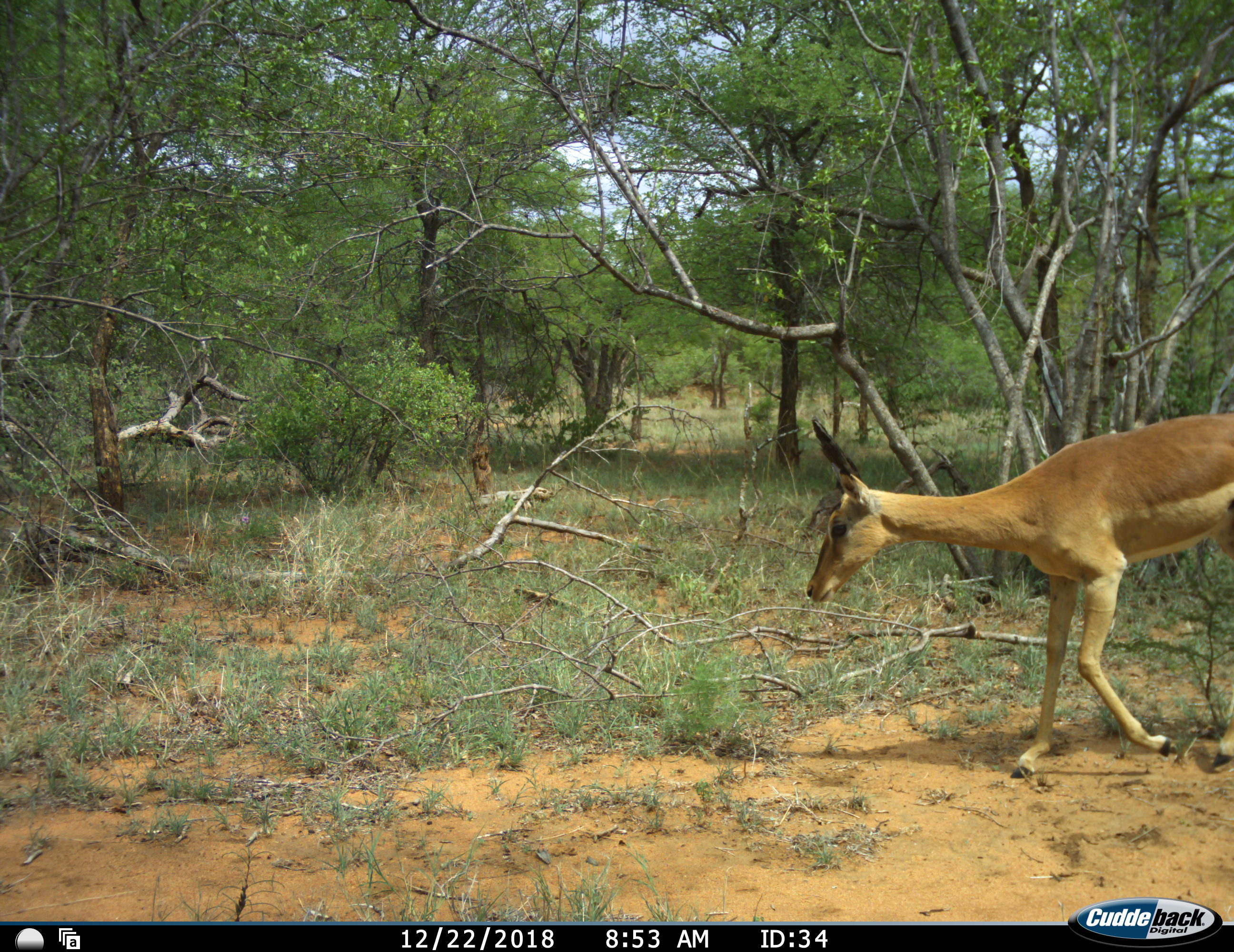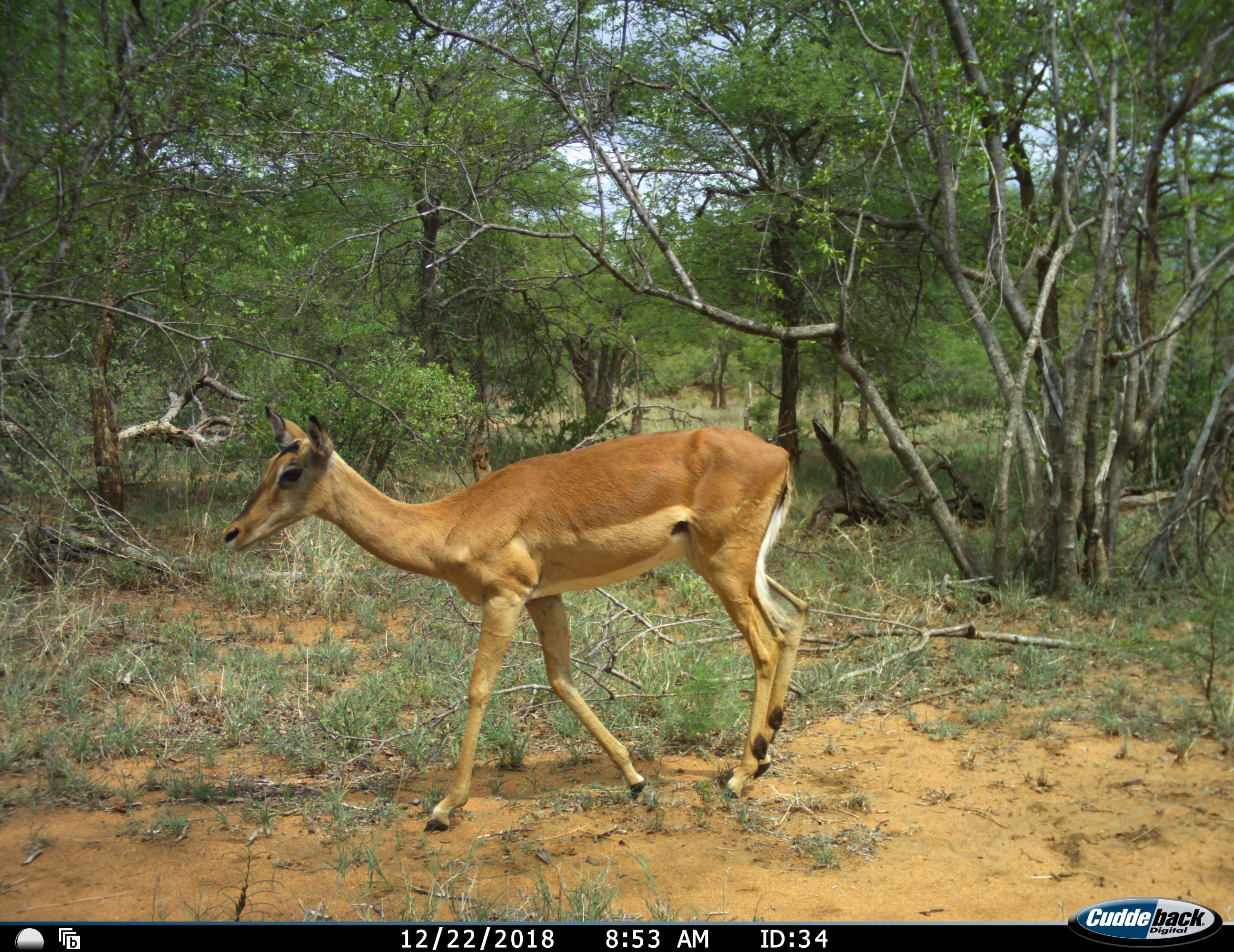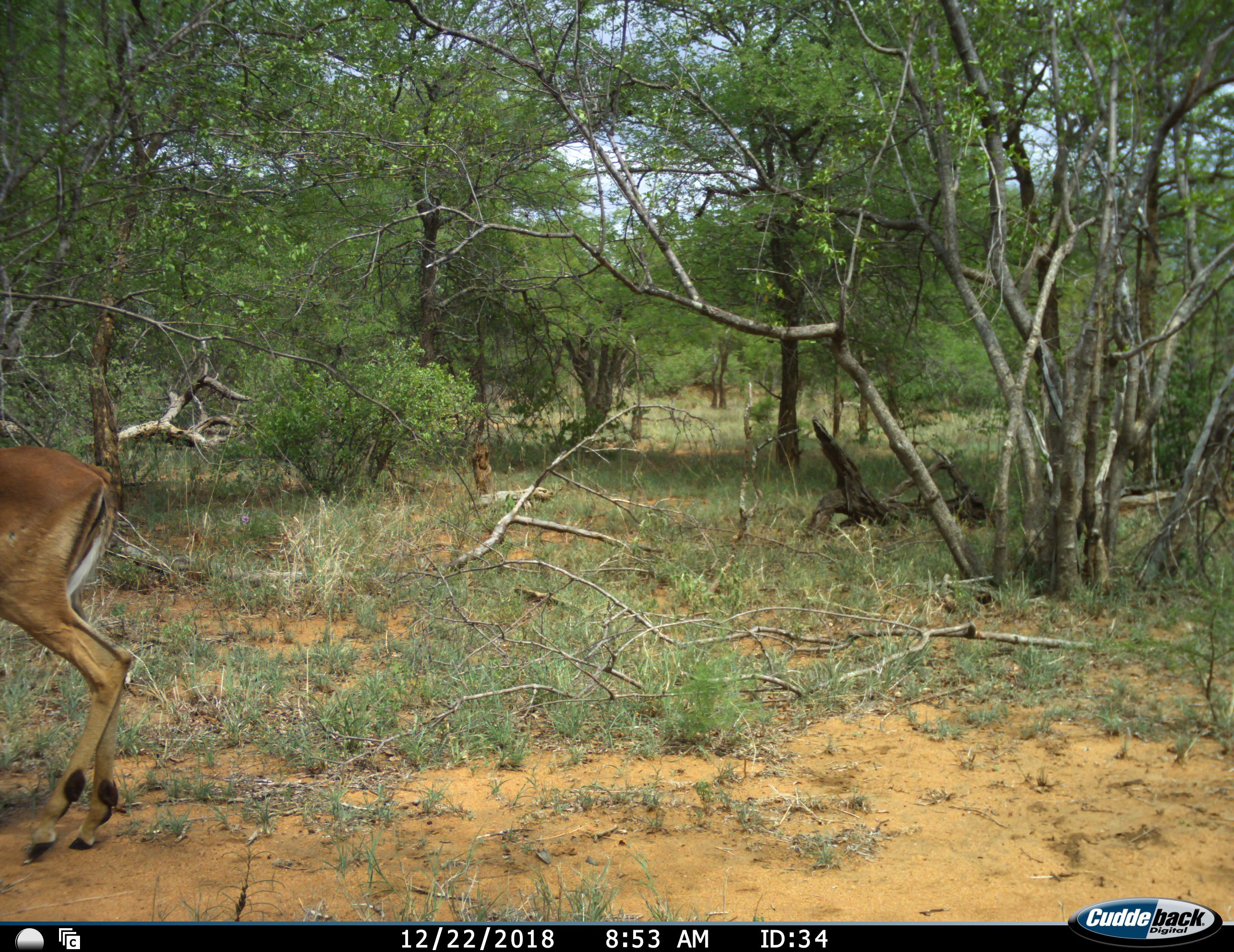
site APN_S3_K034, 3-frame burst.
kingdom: Animalia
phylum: Chordata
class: Mammalia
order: Artiodactyla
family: Bovidae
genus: Aepyceros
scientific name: Aepyceros melampus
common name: impala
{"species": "impala (Aepyceros melampus)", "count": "1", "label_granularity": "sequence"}